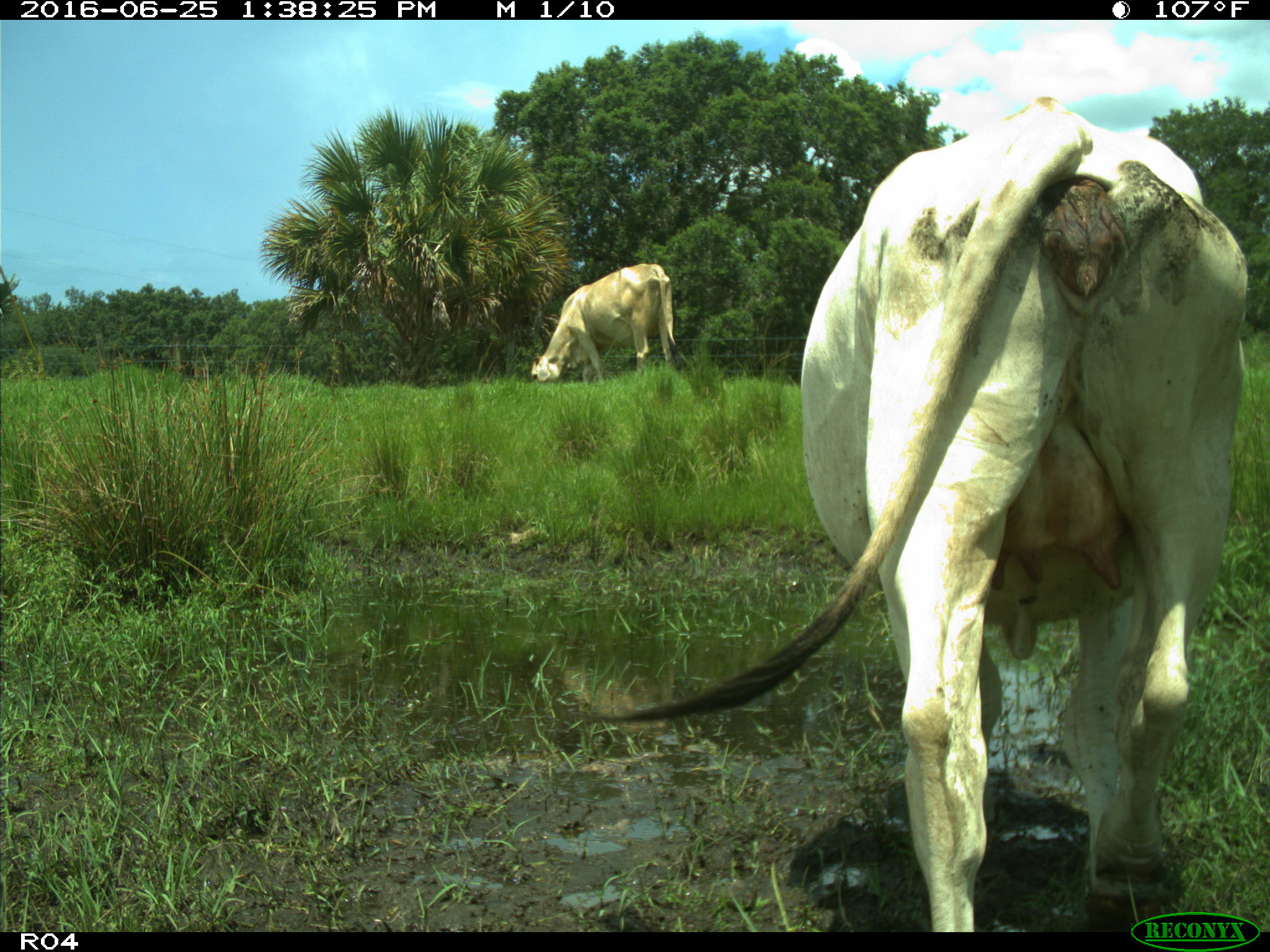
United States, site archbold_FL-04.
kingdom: Animalia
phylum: Chordata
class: Mammalia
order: Artiodactyla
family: Bovidae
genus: Bos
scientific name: Bos taurus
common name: domestic cow